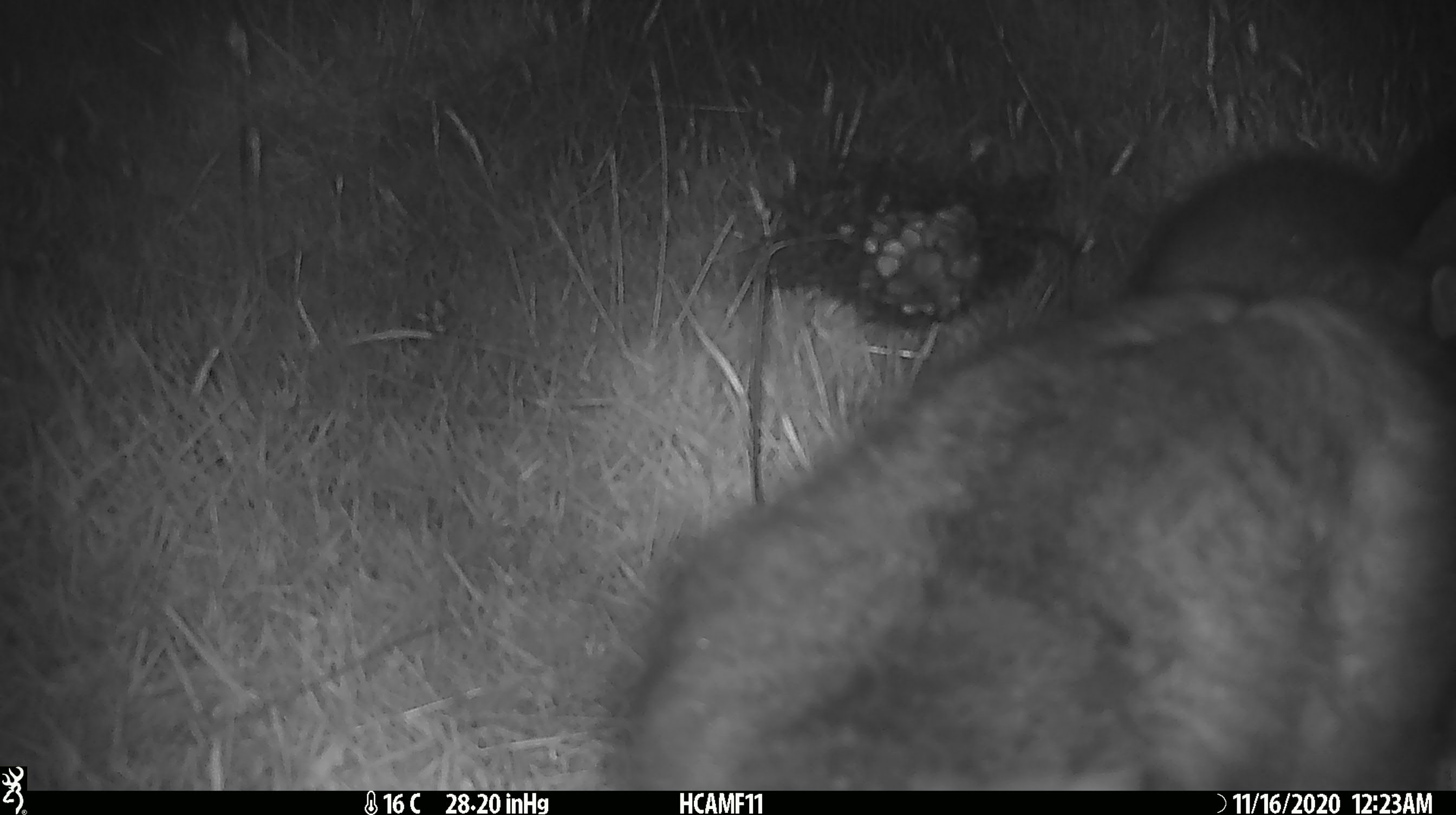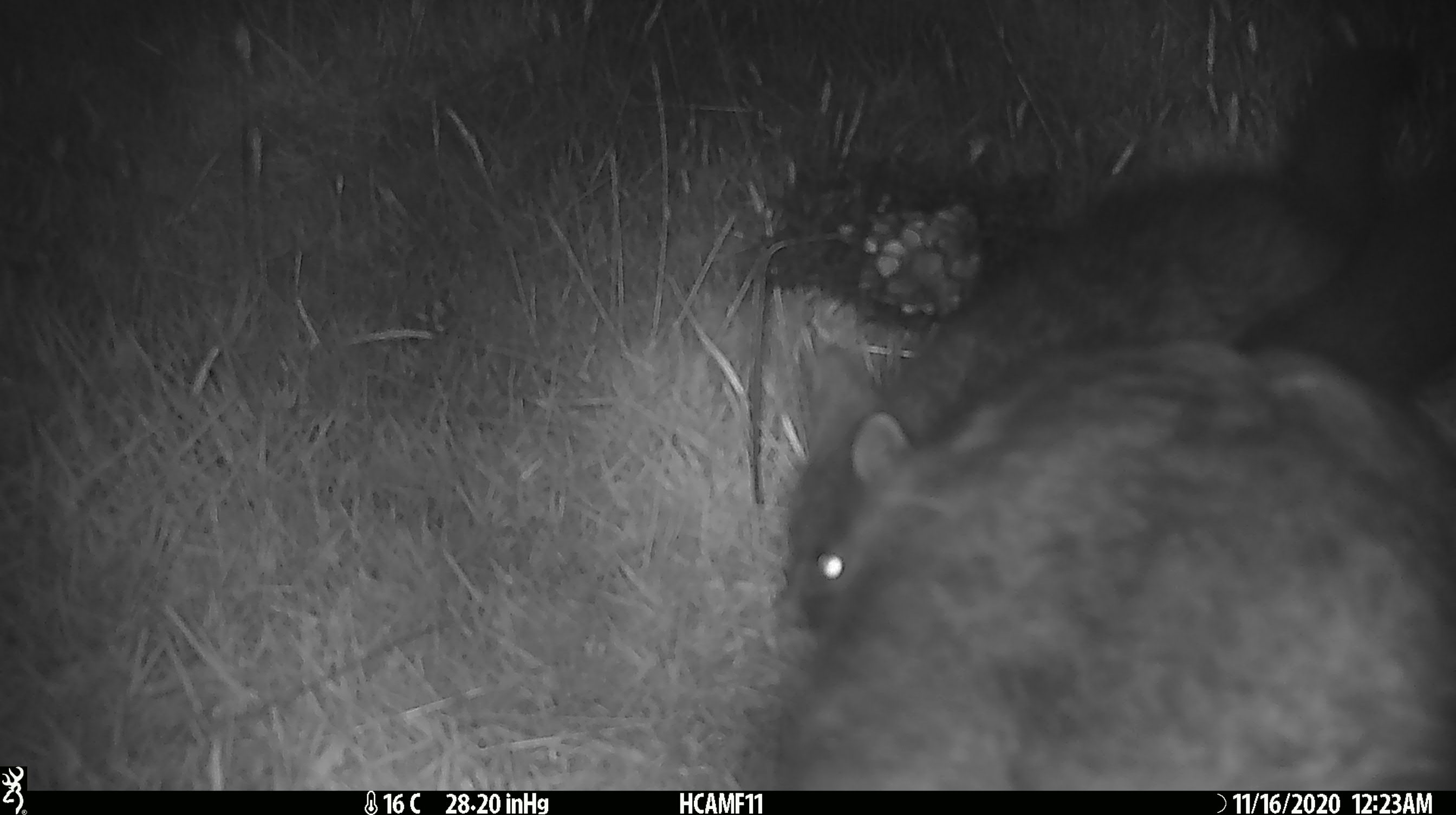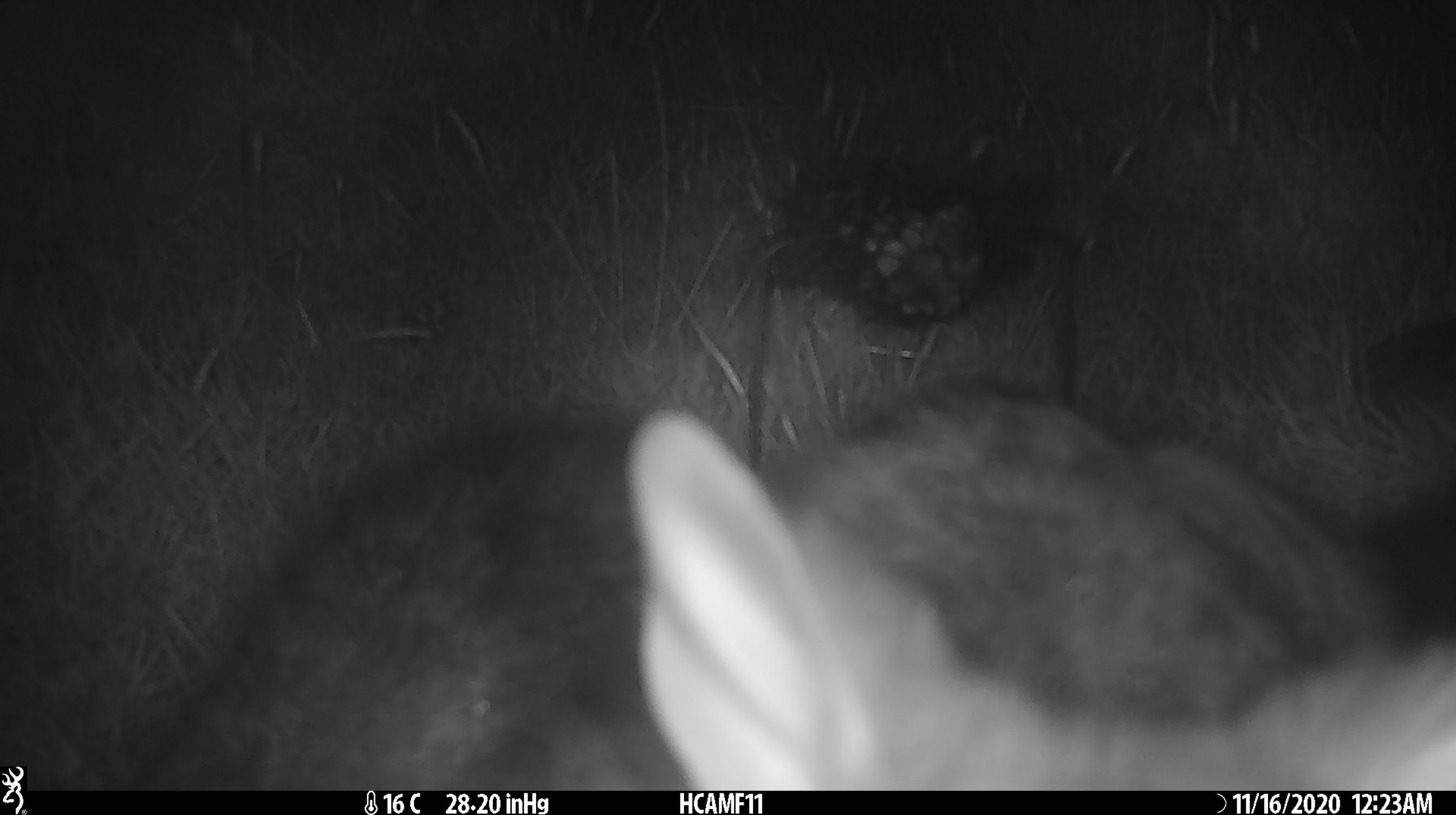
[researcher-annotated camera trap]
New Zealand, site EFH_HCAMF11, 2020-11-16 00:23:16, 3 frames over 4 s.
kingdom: Animalia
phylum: Chordata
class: Mammalia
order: Diprotodontia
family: Phalangeridae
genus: Trichosurus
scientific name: Trichosurus vulpecula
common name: common brushtail possum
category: possum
Possum (common brushtail possum) (Trichosurus vulpecula).